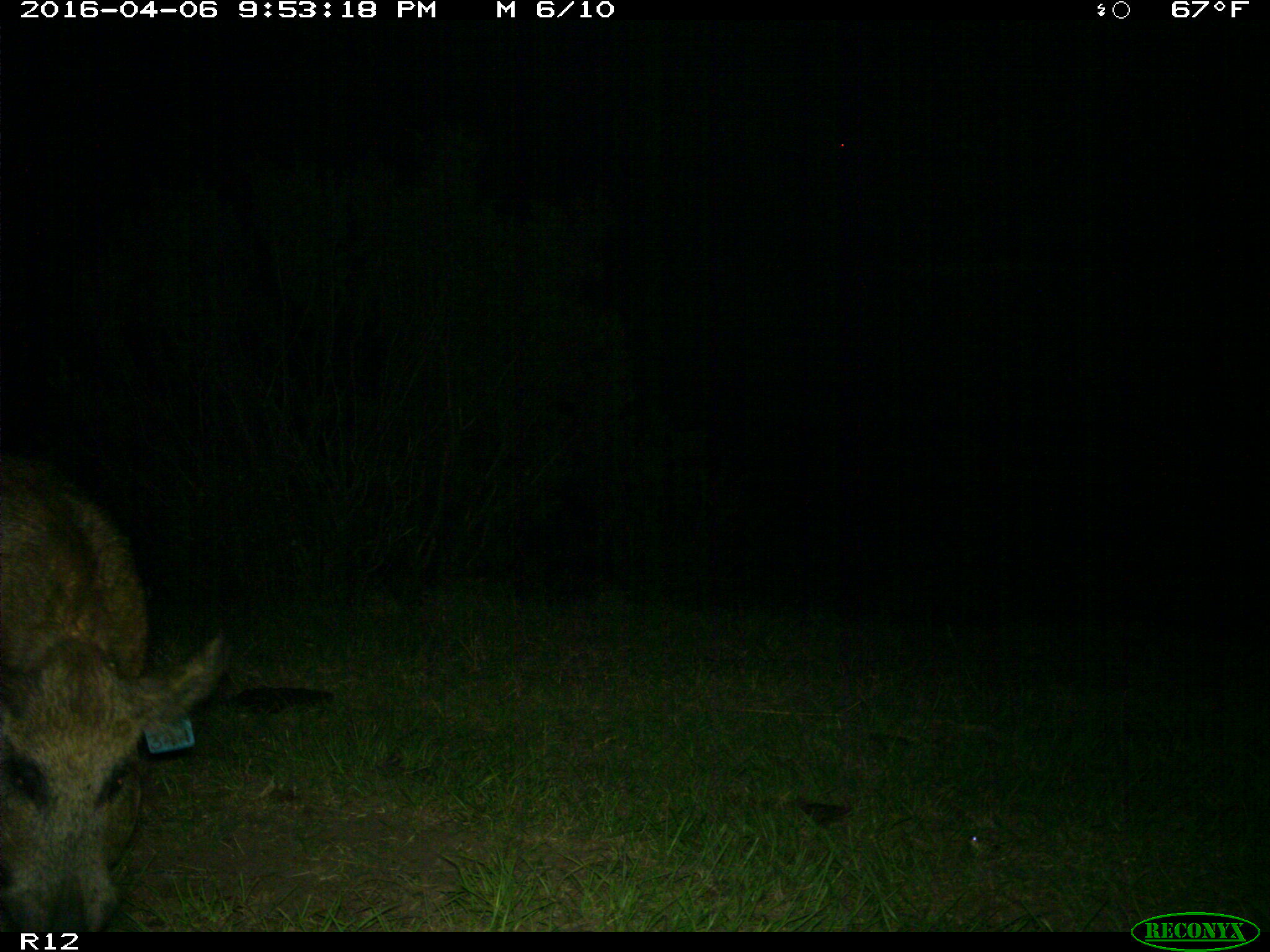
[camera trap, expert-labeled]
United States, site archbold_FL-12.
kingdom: Animalia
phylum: Chordata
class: Mammalia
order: Artiodactyla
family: Suidae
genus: Sus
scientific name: Sus scrofa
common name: wild boar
Sus scrofa (wild boar).